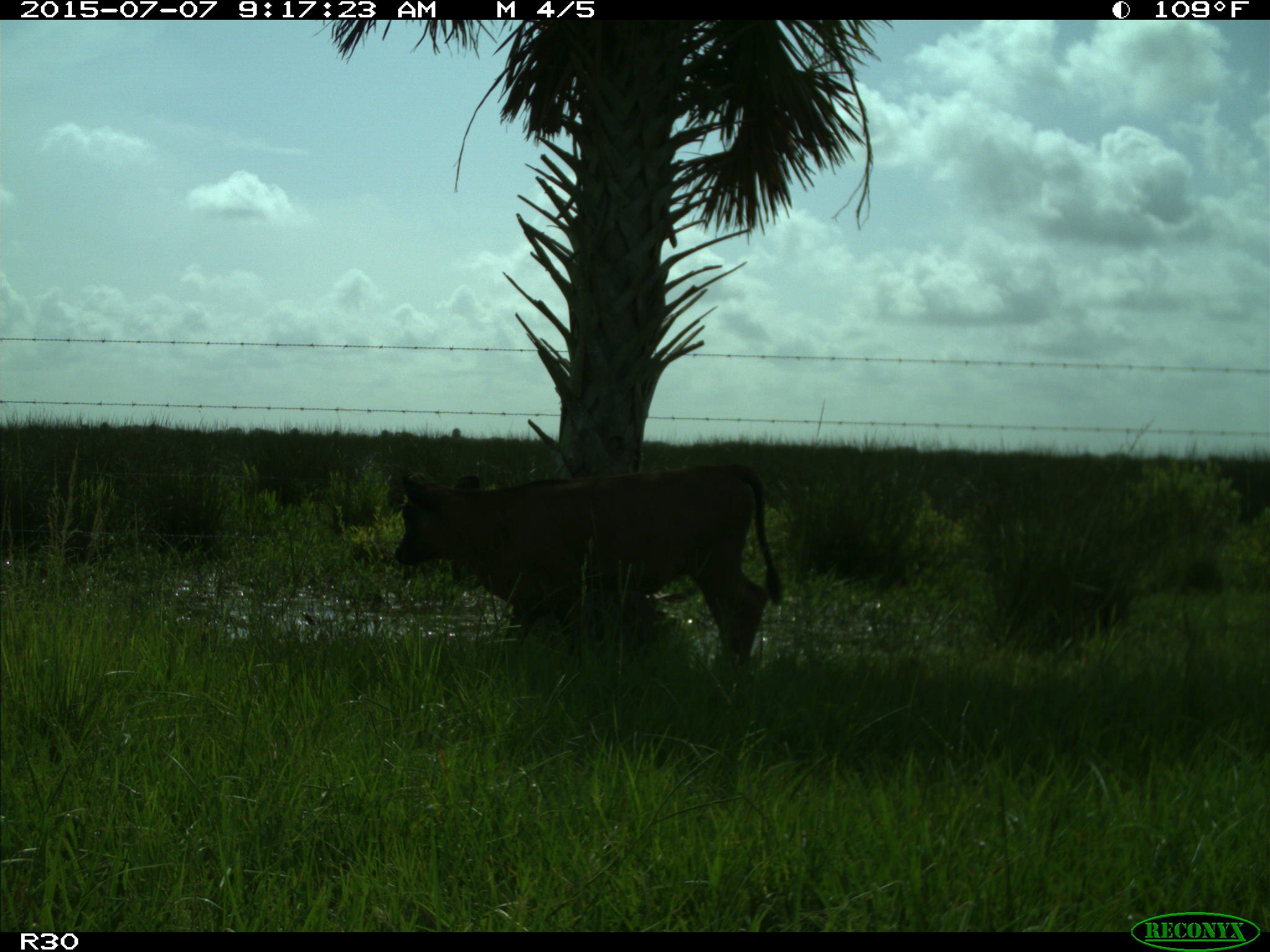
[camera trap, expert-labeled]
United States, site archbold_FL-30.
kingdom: Animalia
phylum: Chordata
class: Mammalia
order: Artiodactyla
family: Bovidae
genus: Bos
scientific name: Bos taurus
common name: domestic cow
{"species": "Bos taurus (domestic cow)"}